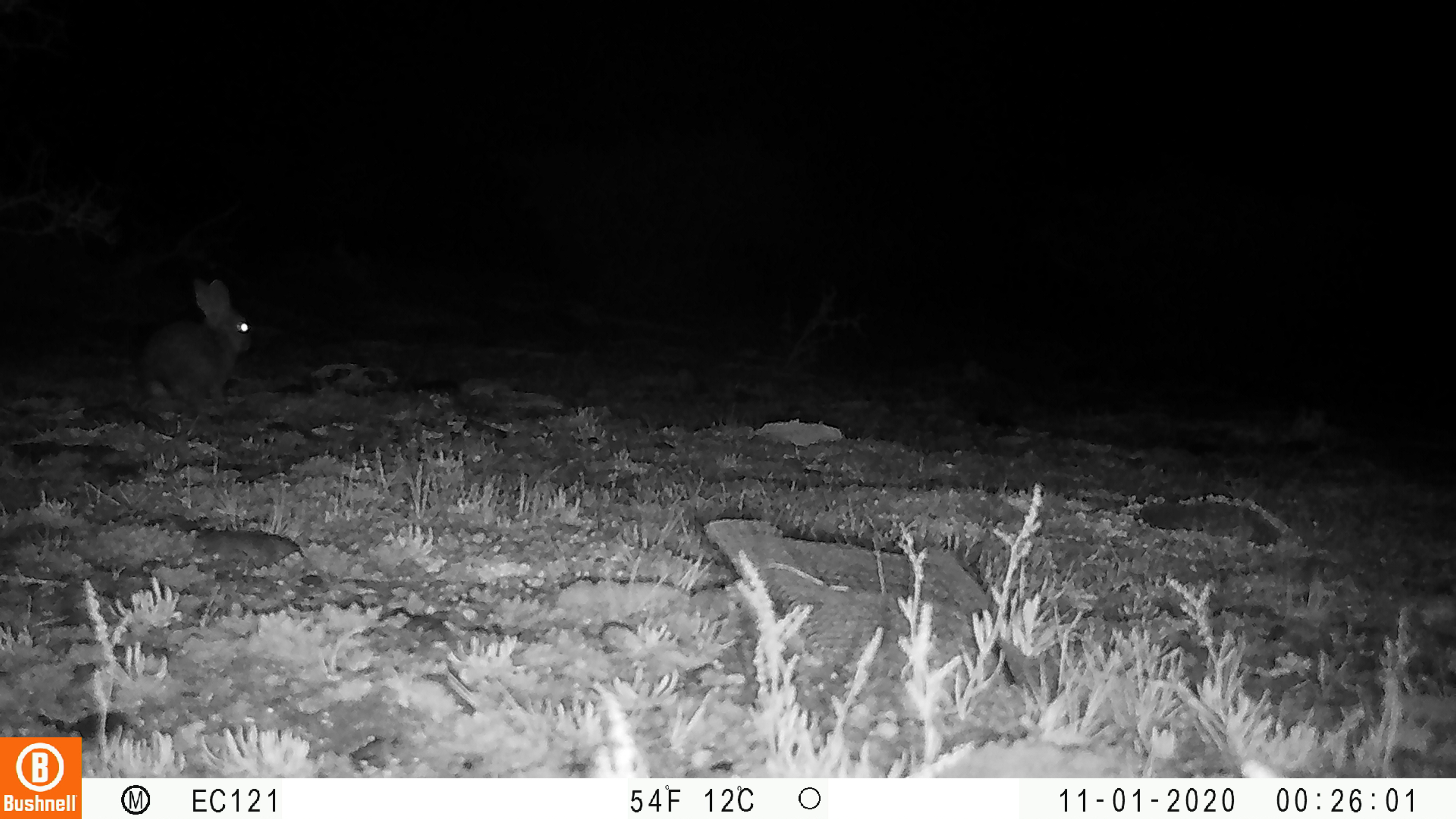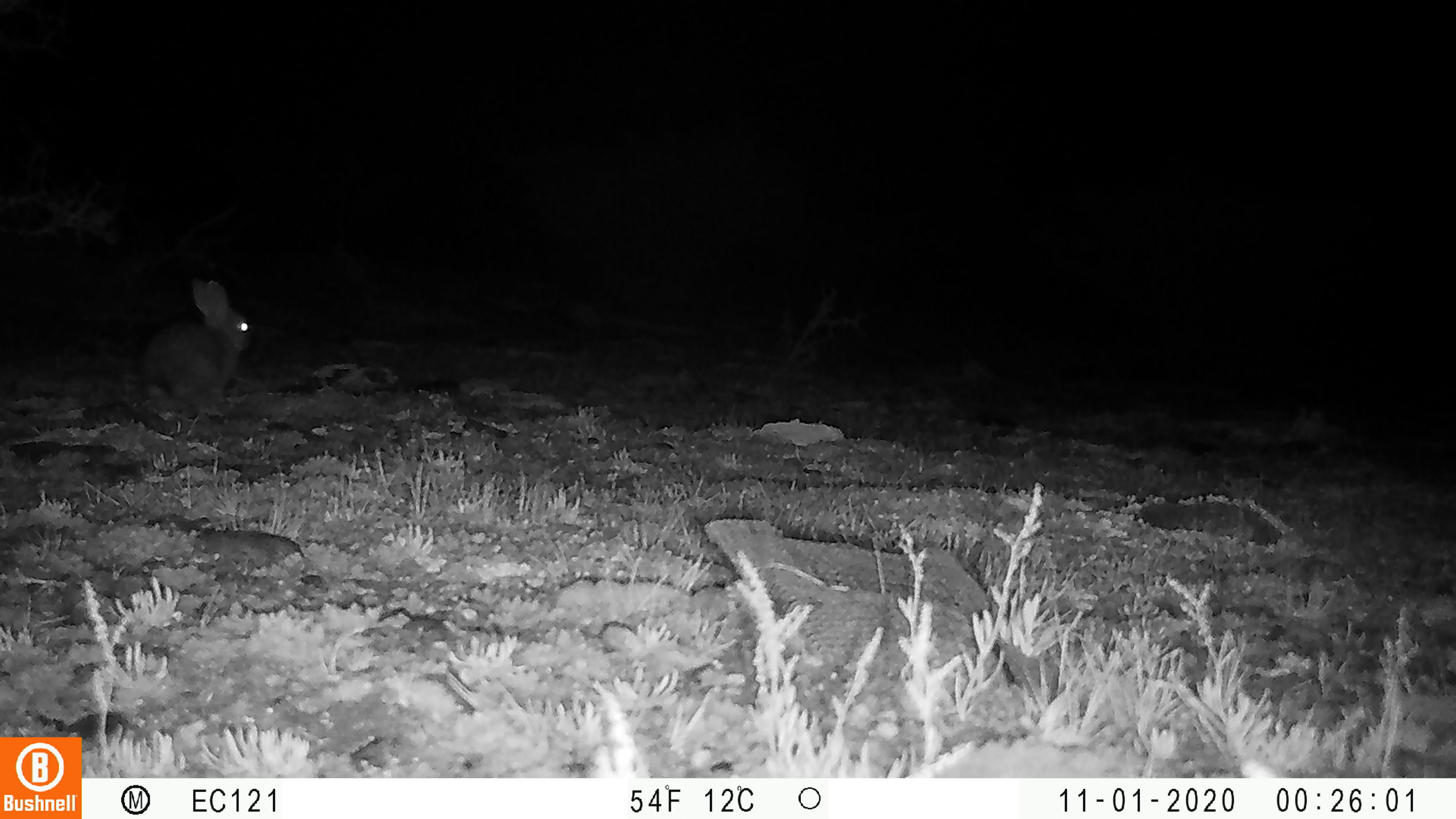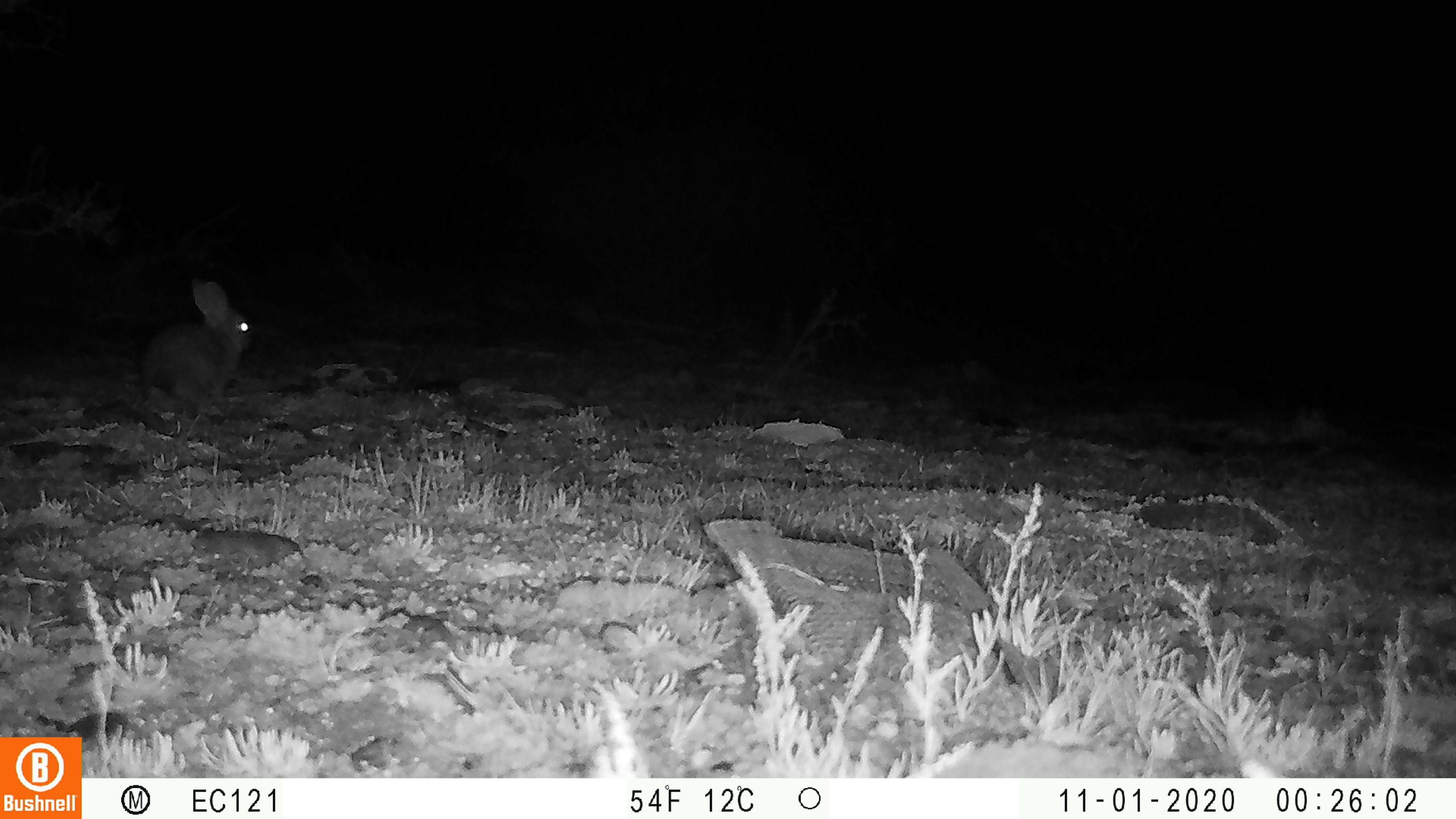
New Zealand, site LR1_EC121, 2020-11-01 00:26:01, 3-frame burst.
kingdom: Animalia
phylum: Chordata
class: Mammalia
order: Lagomorpha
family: Leporidae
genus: Oryctolagus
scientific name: Oryctolagus cuniculus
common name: european rabbit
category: rabbit